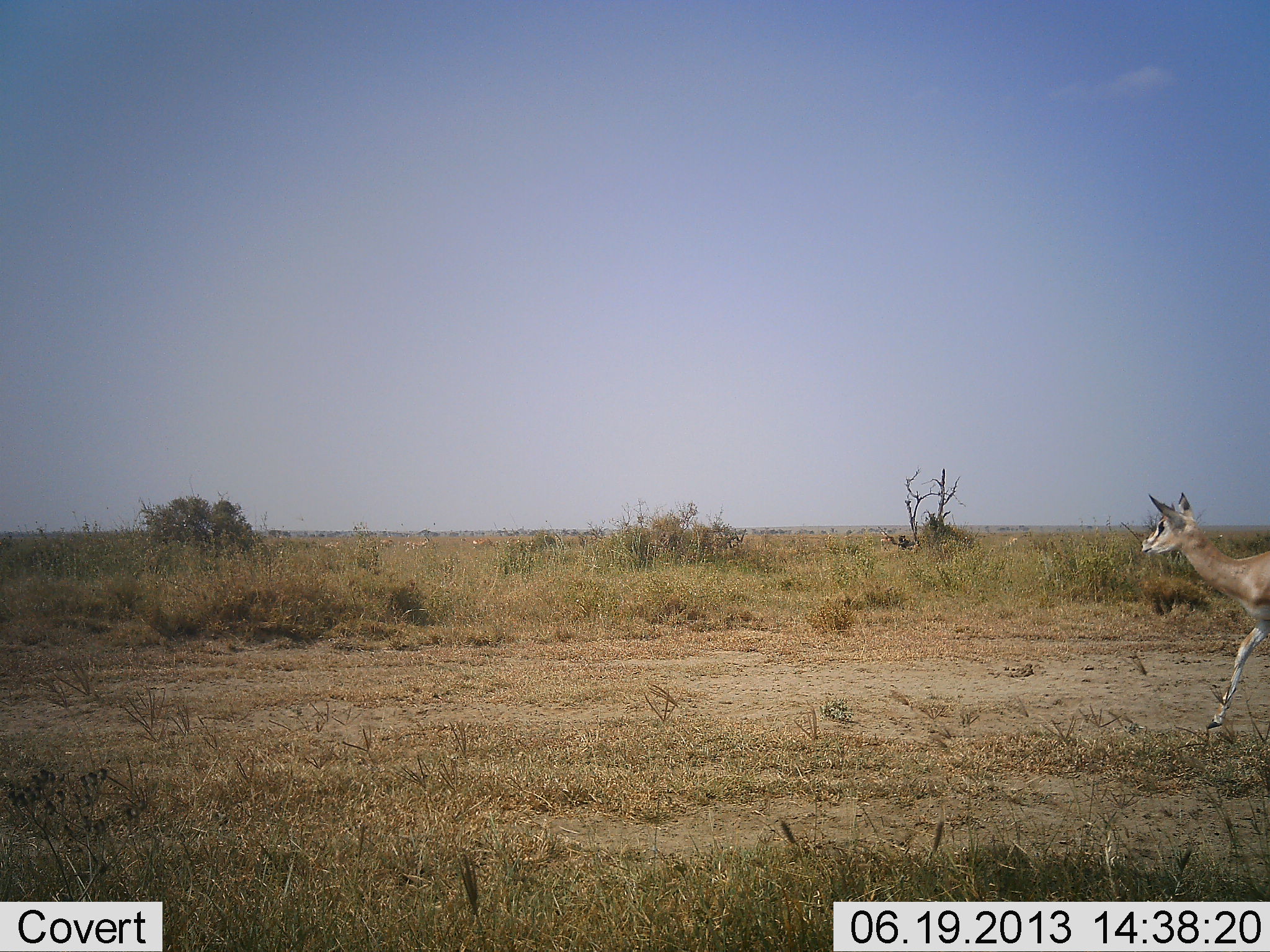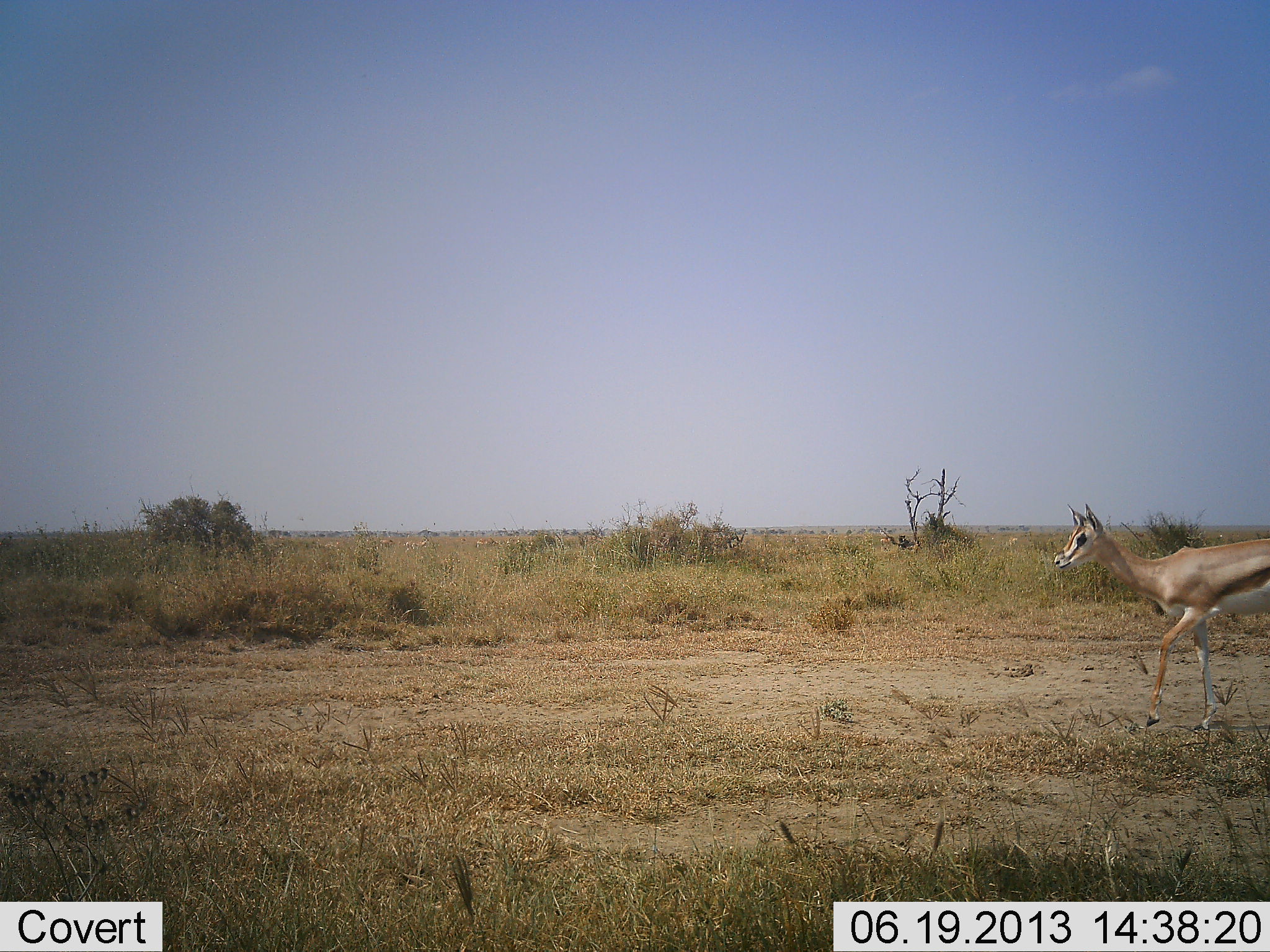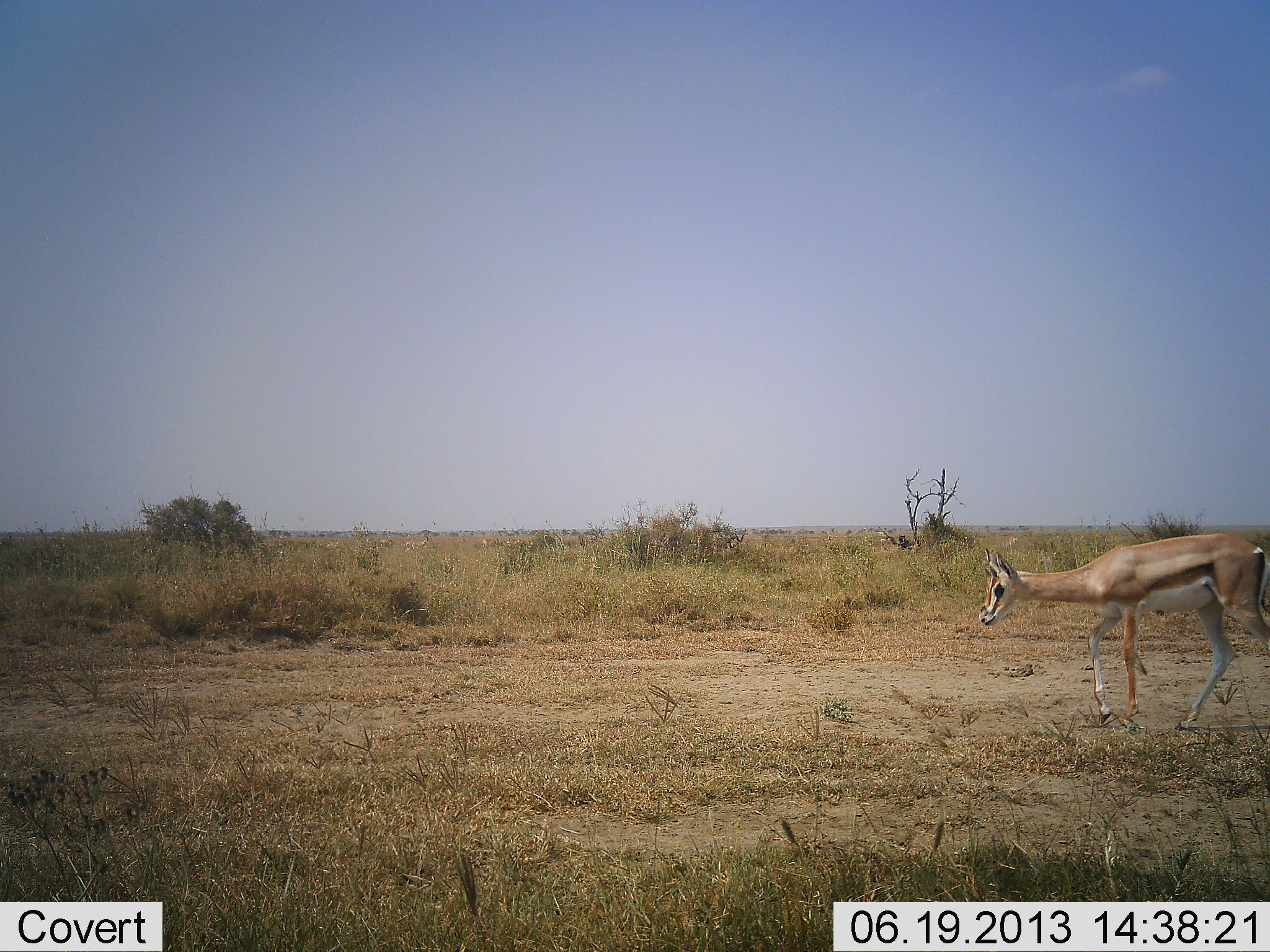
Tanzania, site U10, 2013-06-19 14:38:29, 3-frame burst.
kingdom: Animalia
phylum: Chordata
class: Mammalia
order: Artiodactyla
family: Bovidae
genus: Eudorcas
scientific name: Eudorcas thomsonii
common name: thomson's gazelle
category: gazellethomsons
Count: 1.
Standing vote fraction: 0%.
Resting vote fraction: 0%.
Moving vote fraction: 100%.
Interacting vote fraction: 0%.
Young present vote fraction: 0%.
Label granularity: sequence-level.